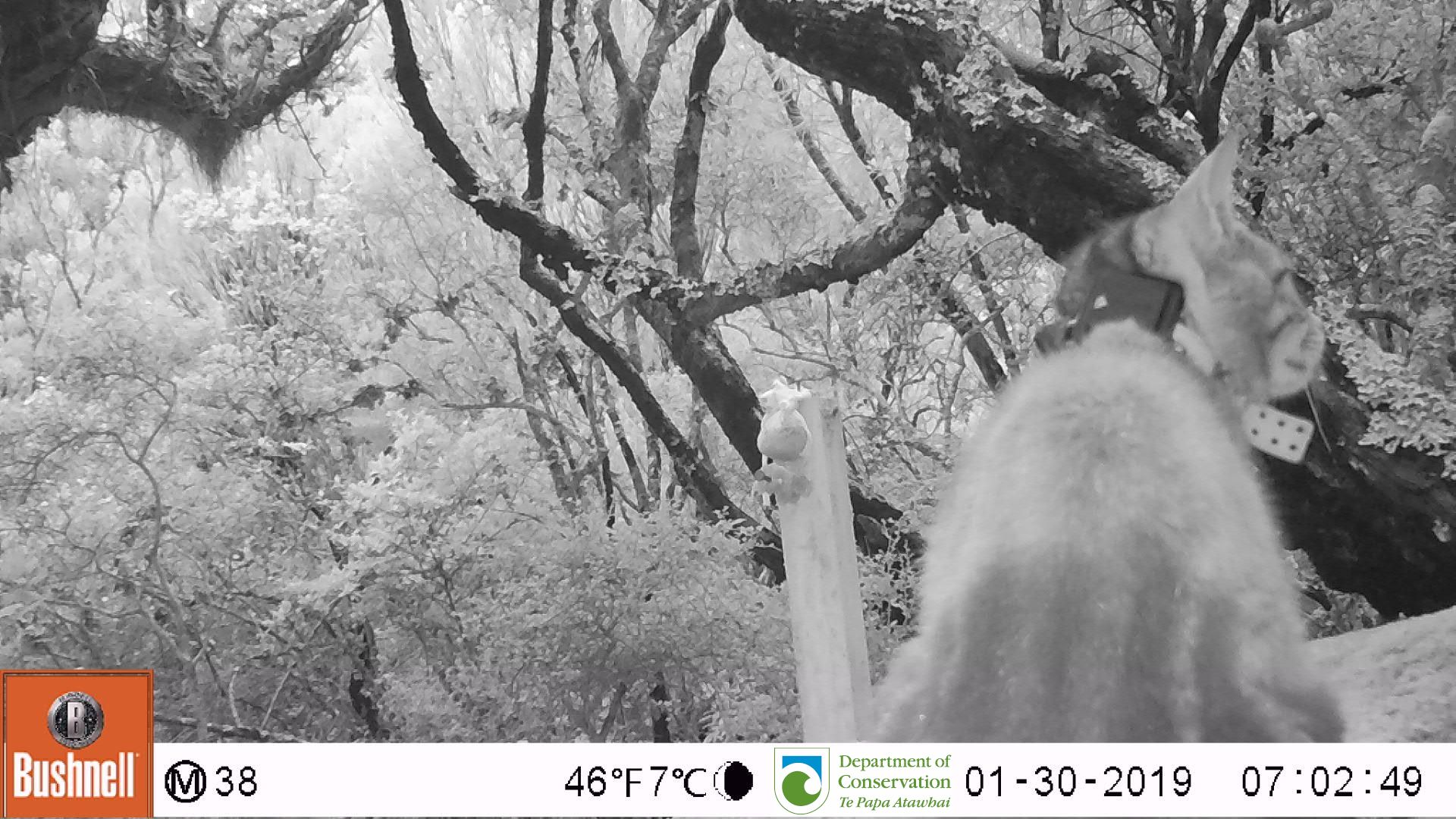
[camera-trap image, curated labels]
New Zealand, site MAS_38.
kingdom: Animalia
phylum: Chordata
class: Mammalia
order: Carnivora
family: Felidae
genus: Felis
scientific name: Felis catus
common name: domestic cat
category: cat